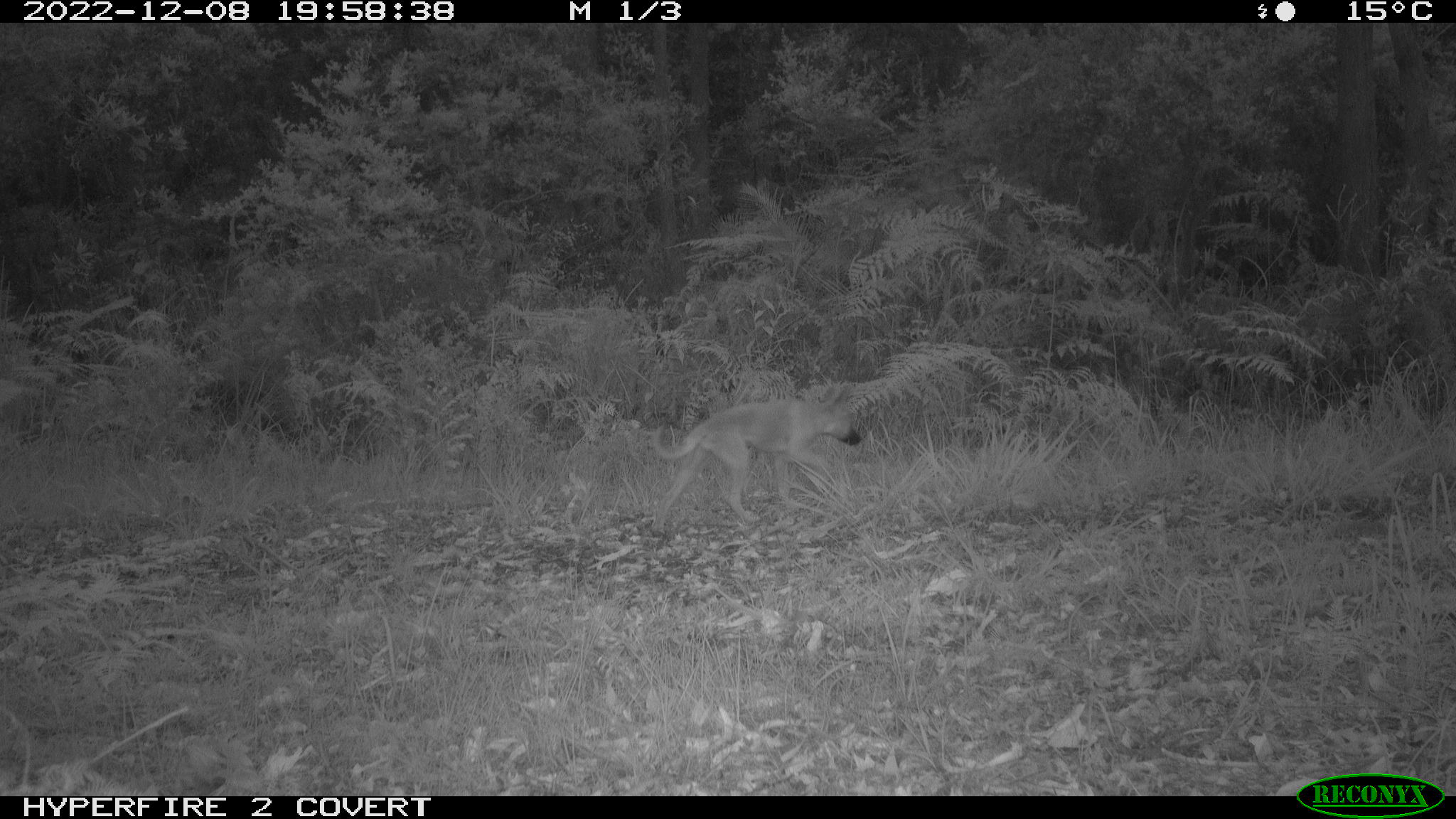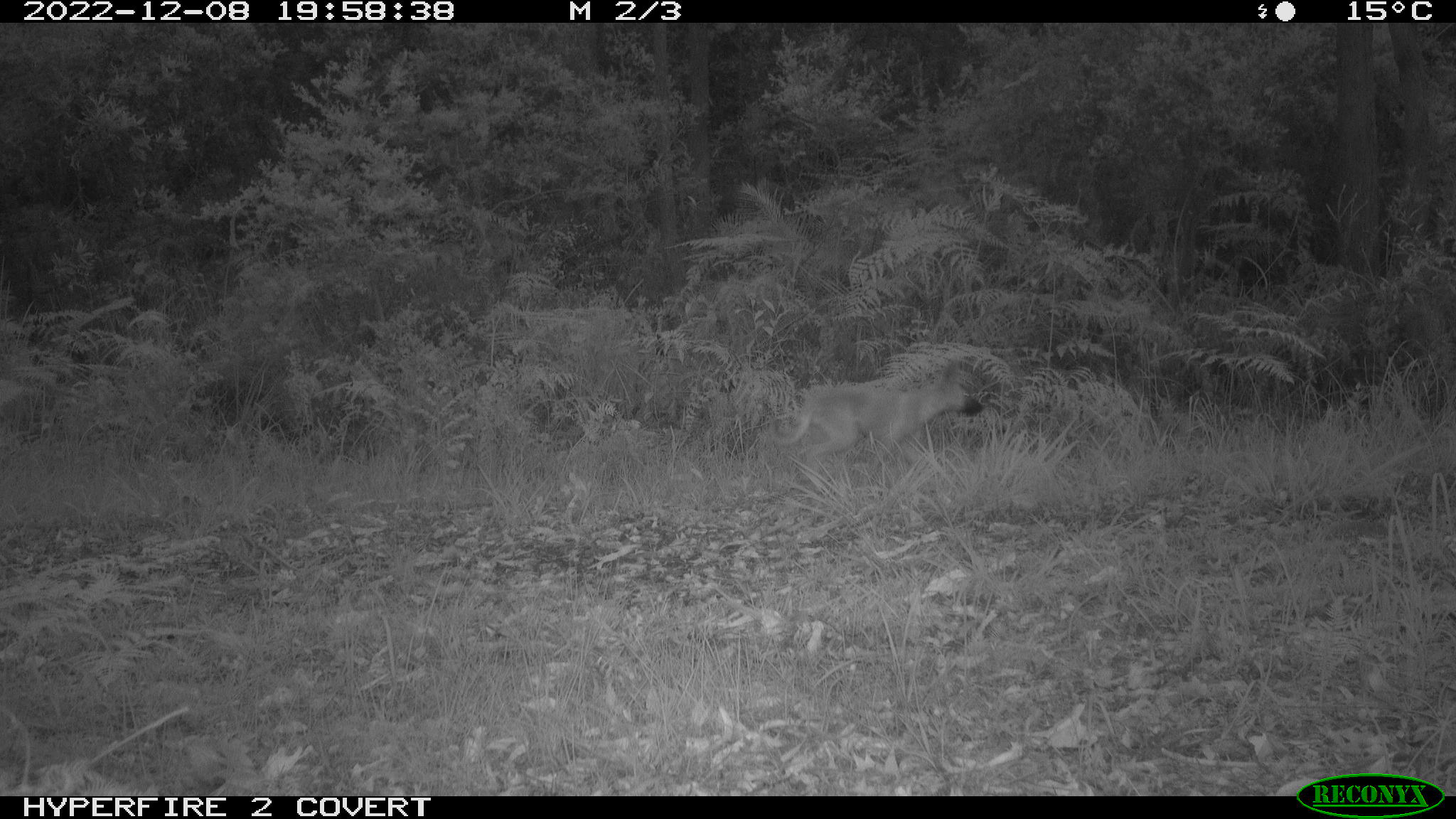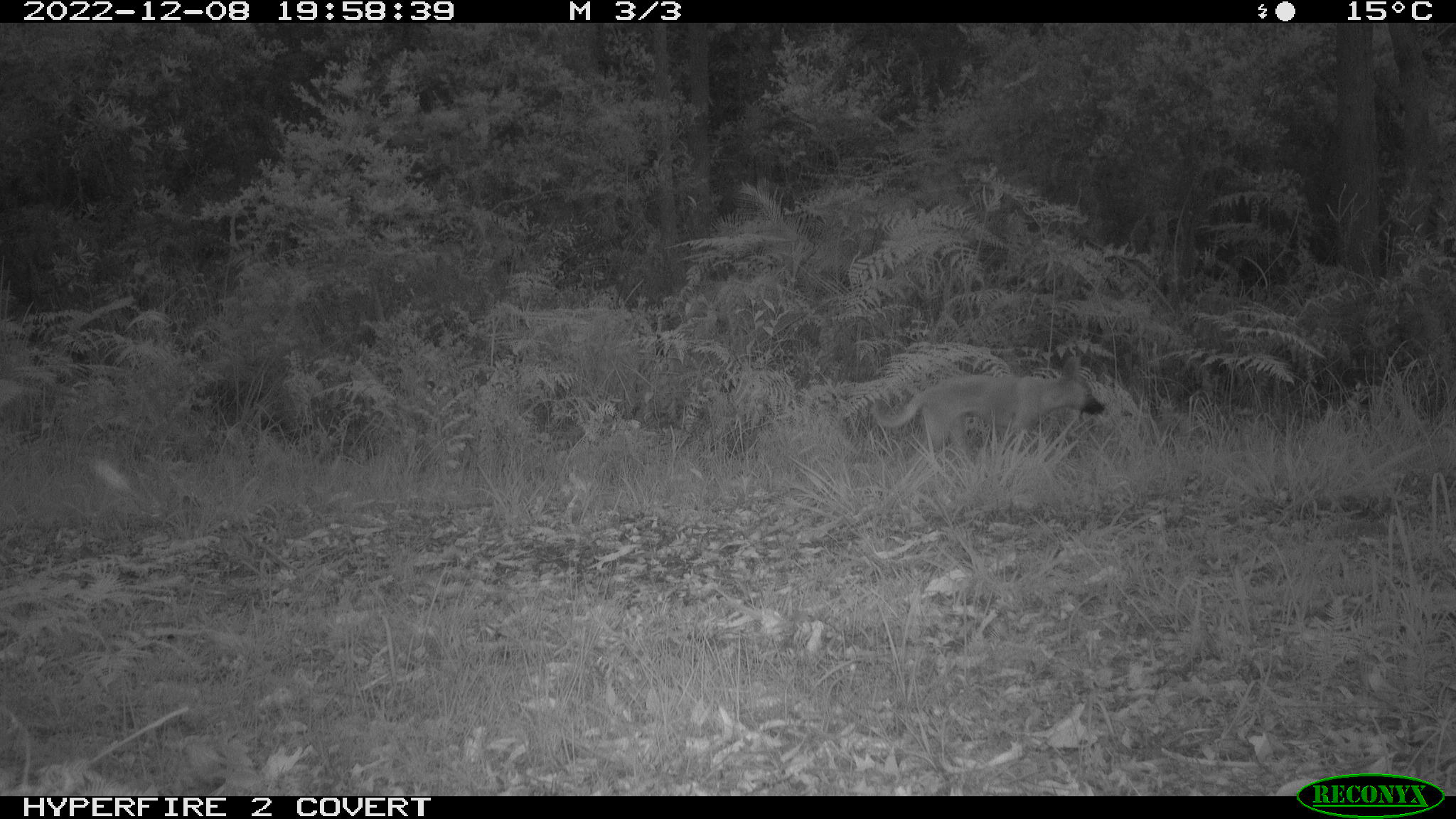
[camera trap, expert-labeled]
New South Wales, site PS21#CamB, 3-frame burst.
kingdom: Animalia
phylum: Chordata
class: Mammalia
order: Carnivora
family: Canidae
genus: Canis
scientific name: Canis familiaris dingo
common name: dingo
Dingo (Canis familiaris dingo).